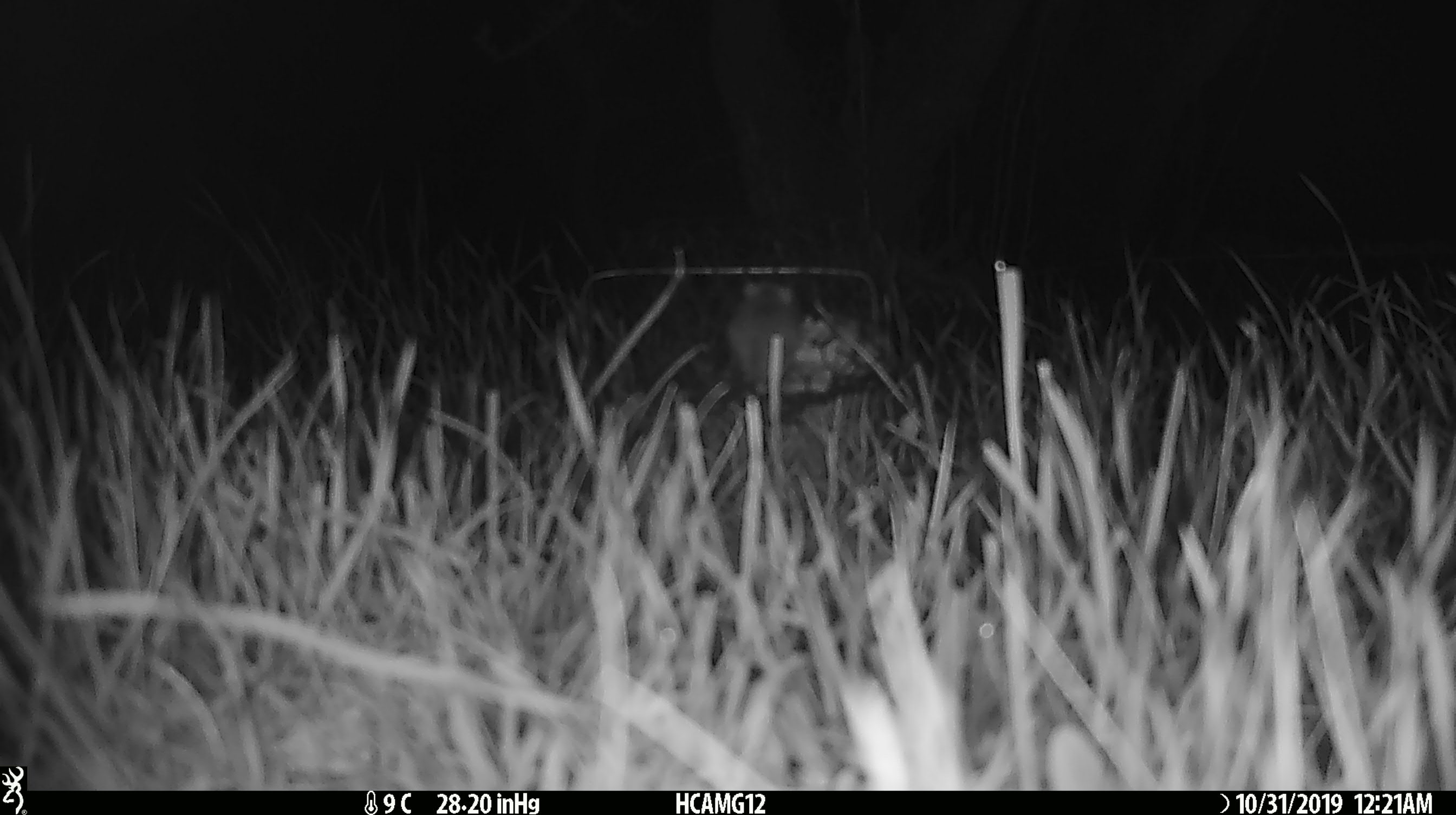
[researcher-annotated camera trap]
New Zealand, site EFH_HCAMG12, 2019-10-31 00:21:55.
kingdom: Animalia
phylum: Chordata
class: Mammalia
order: Rodentia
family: Muridae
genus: Mus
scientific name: Mus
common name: mouse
Mouse (Mus).